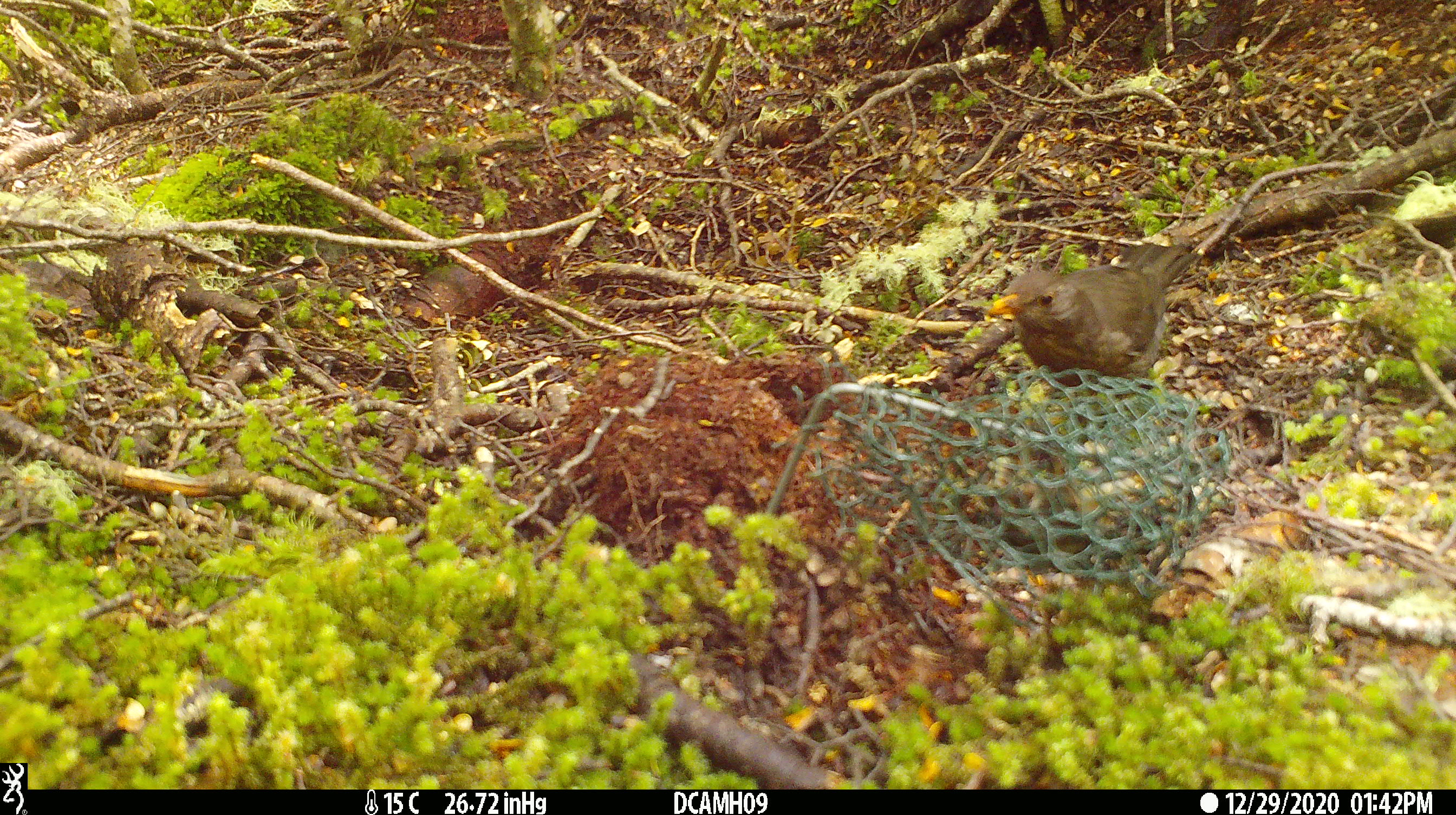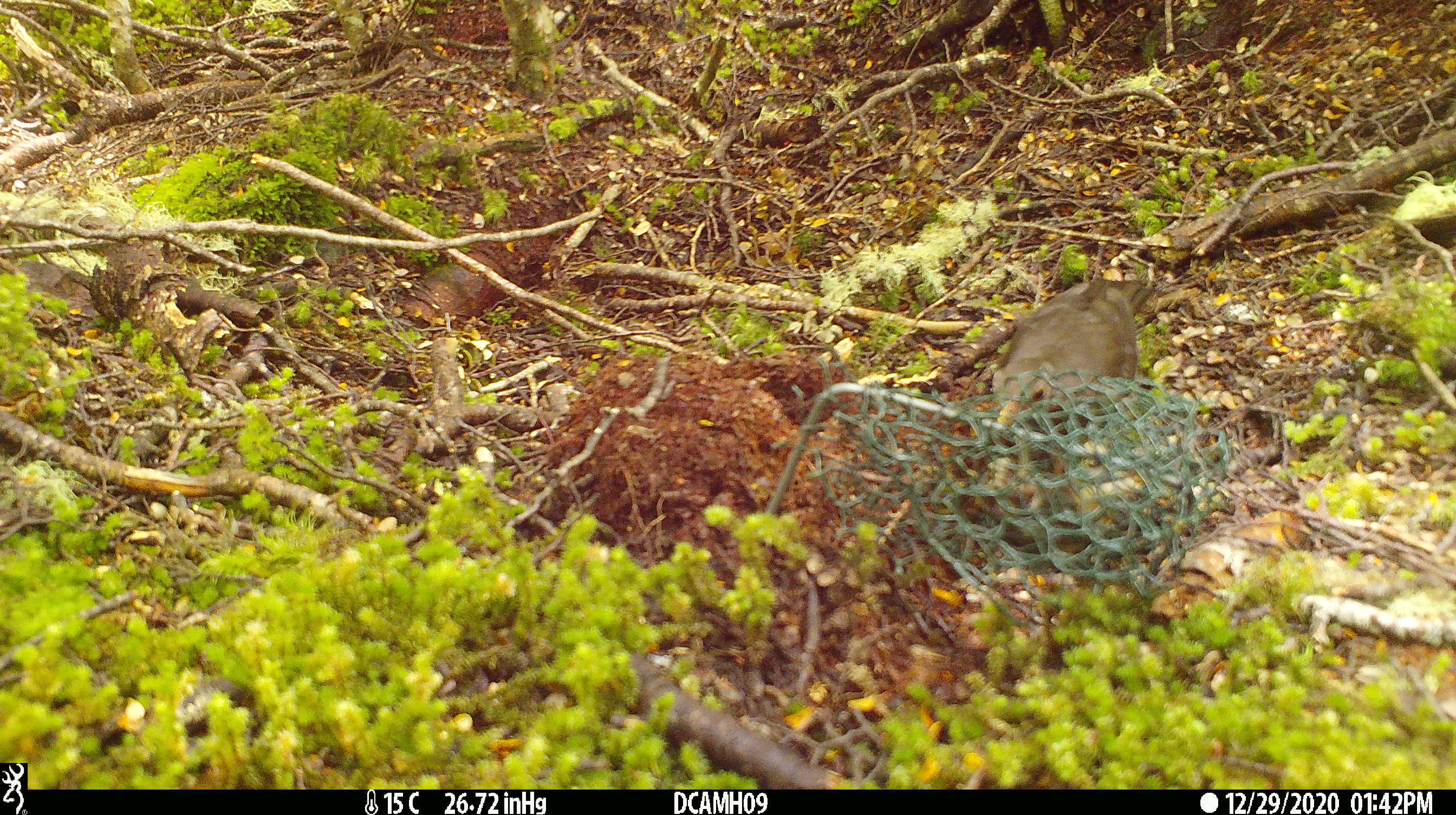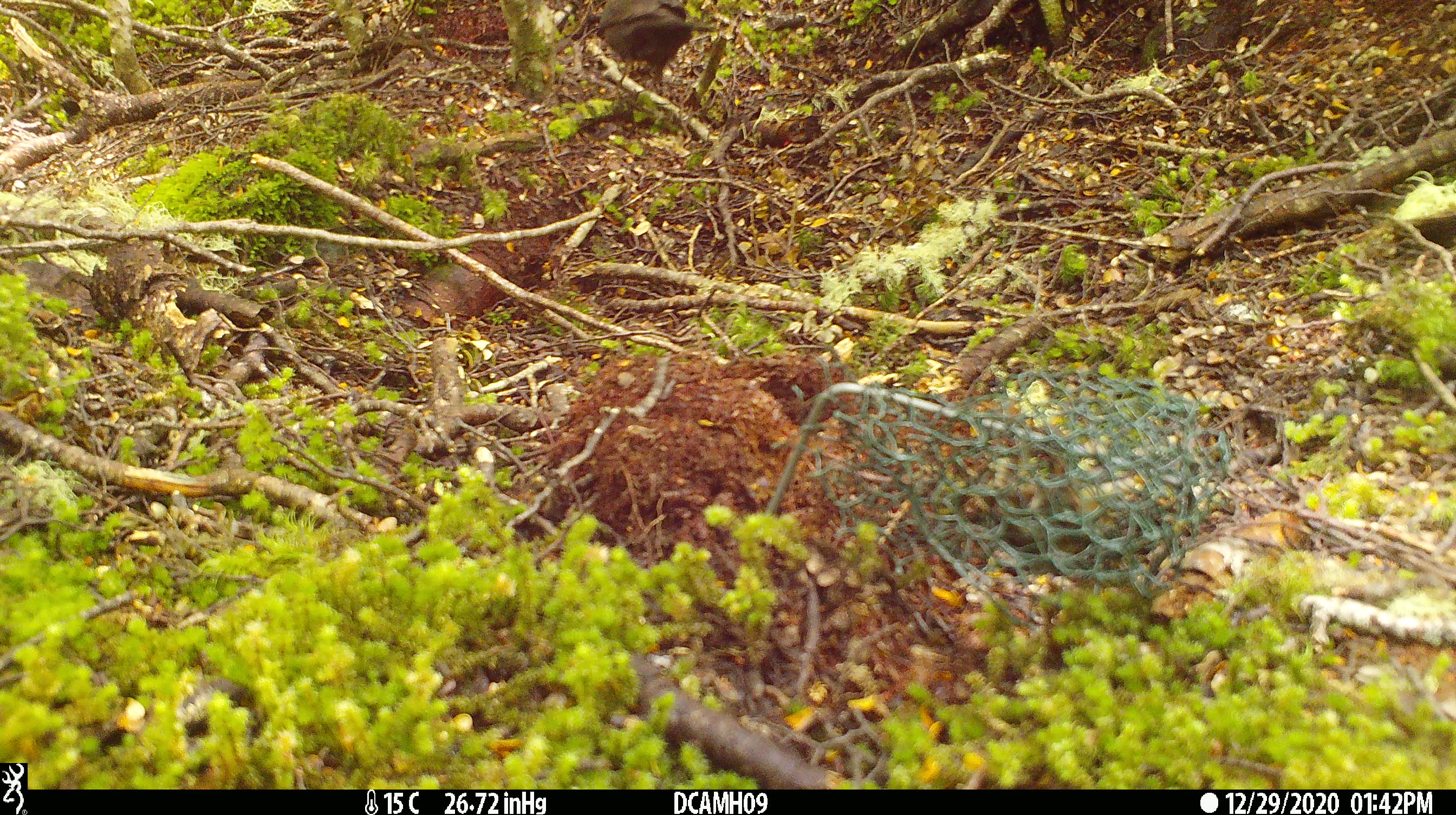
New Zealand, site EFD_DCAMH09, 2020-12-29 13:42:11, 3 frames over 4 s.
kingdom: Animalia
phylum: Chordata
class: Aves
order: Passeriformes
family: Turdidae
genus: Turdus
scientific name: Turdus merula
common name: eurasian blackbird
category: blackbird